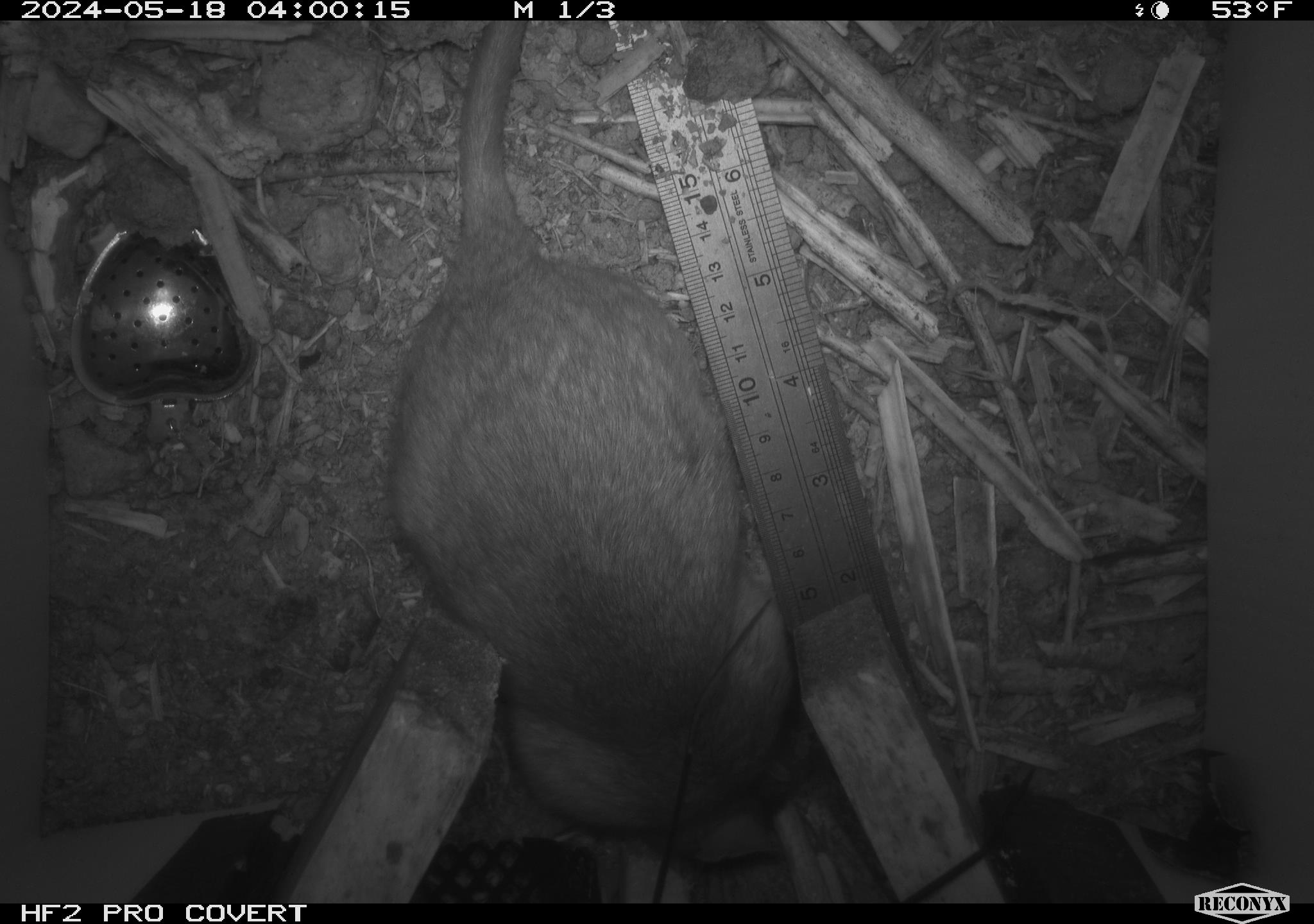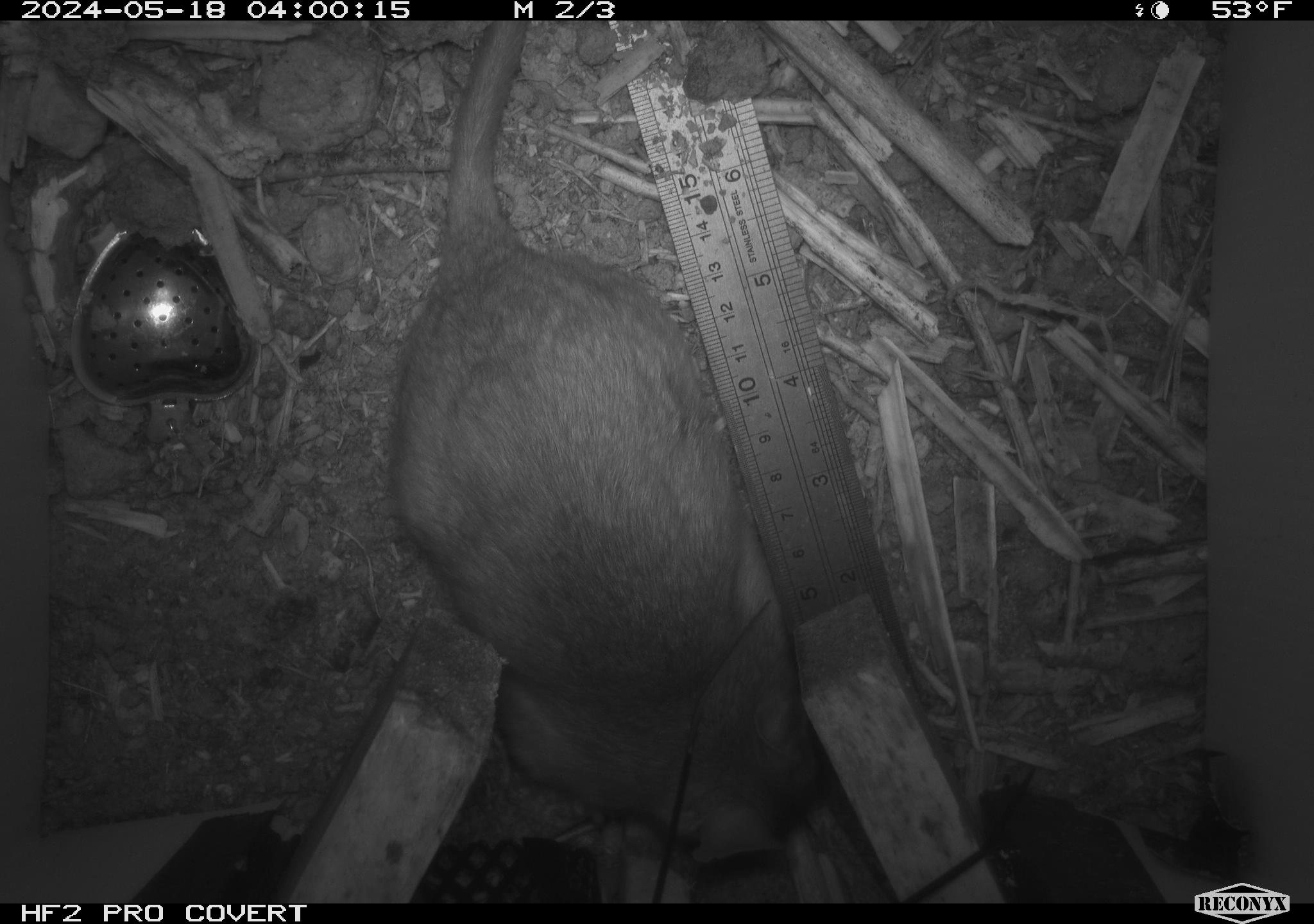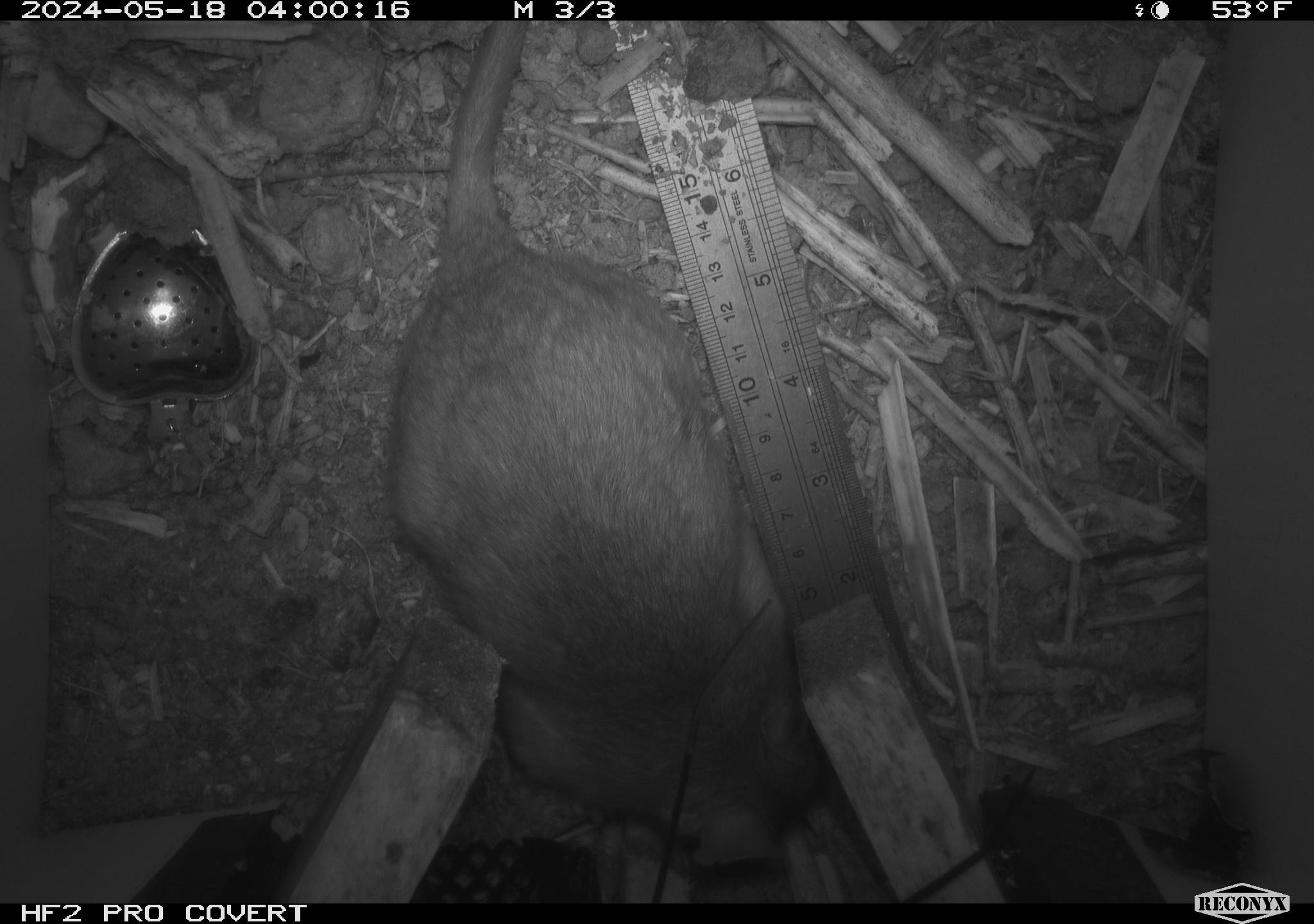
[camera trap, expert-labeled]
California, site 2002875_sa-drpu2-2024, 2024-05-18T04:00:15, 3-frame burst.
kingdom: Animalia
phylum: Chordata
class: Mammalia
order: Rodentia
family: Cricetidae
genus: Neotoma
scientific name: Neotoma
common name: pack rat or woodrat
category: neotoma species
Neotoma species (pack rat or woodrat) (Neotoma).